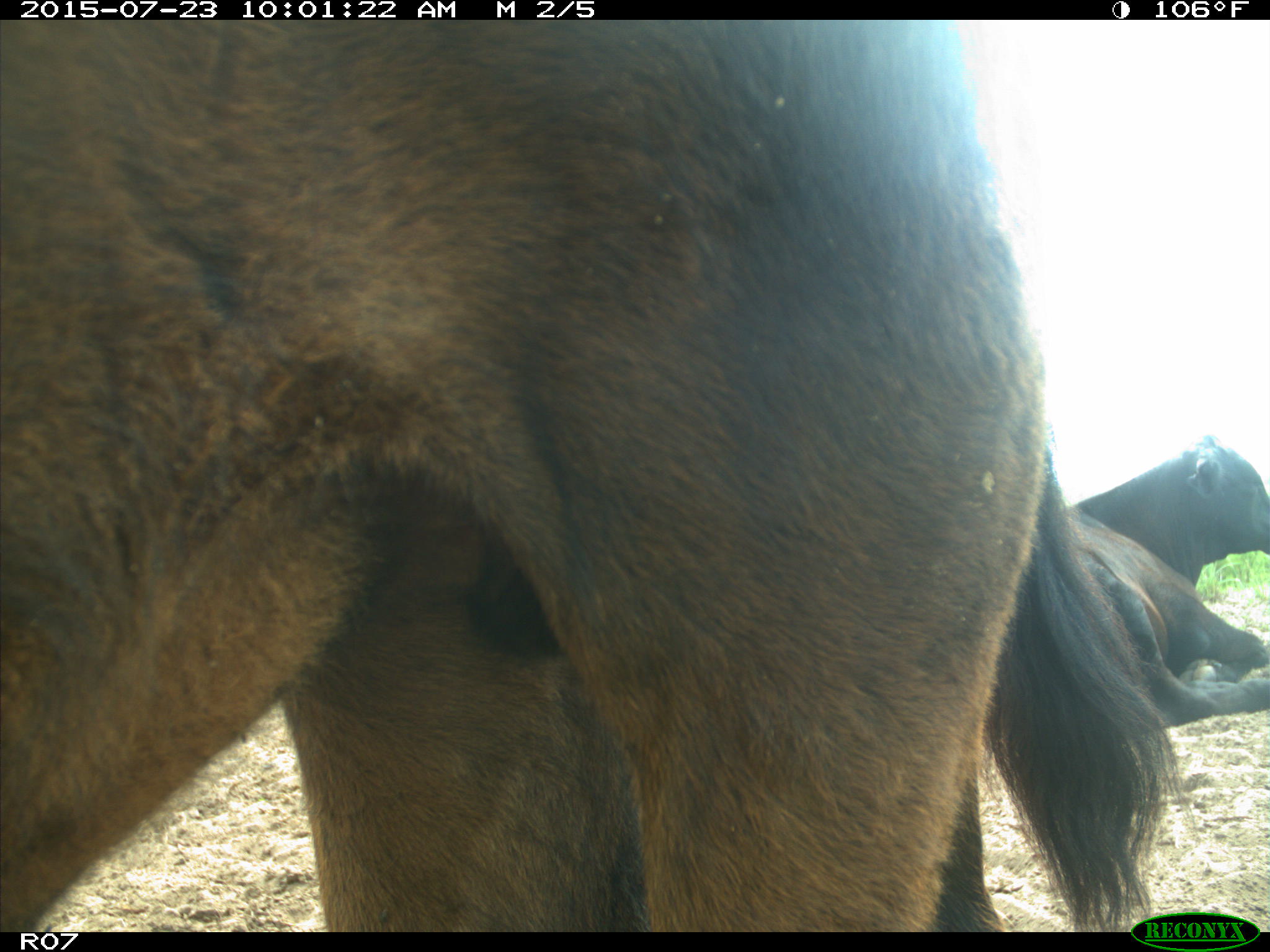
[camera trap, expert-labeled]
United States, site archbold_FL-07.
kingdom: Animalia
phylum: Chordata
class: Mammalia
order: Artiodactyla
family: Bovidae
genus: Bos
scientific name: Bos taurus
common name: domestic cow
Bos taurus (domestic cow).